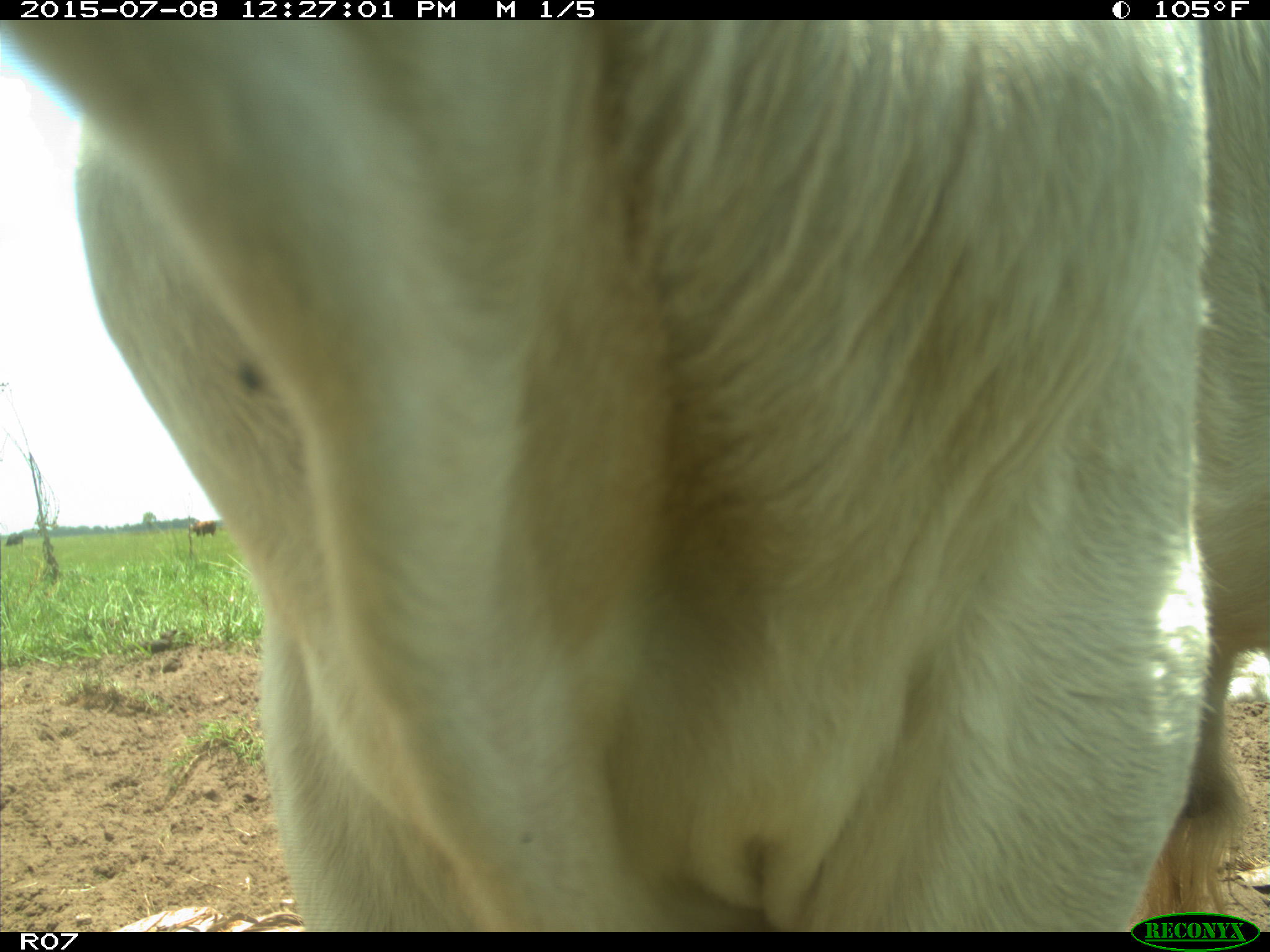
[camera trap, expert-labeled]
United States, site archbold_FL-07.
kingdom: Animalia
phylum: Chordata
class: Mammalia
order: Artiodactyla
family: Bovidae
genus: Bos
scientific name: Bos taurus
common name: domestic cow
Bos taurus (domestic cow).